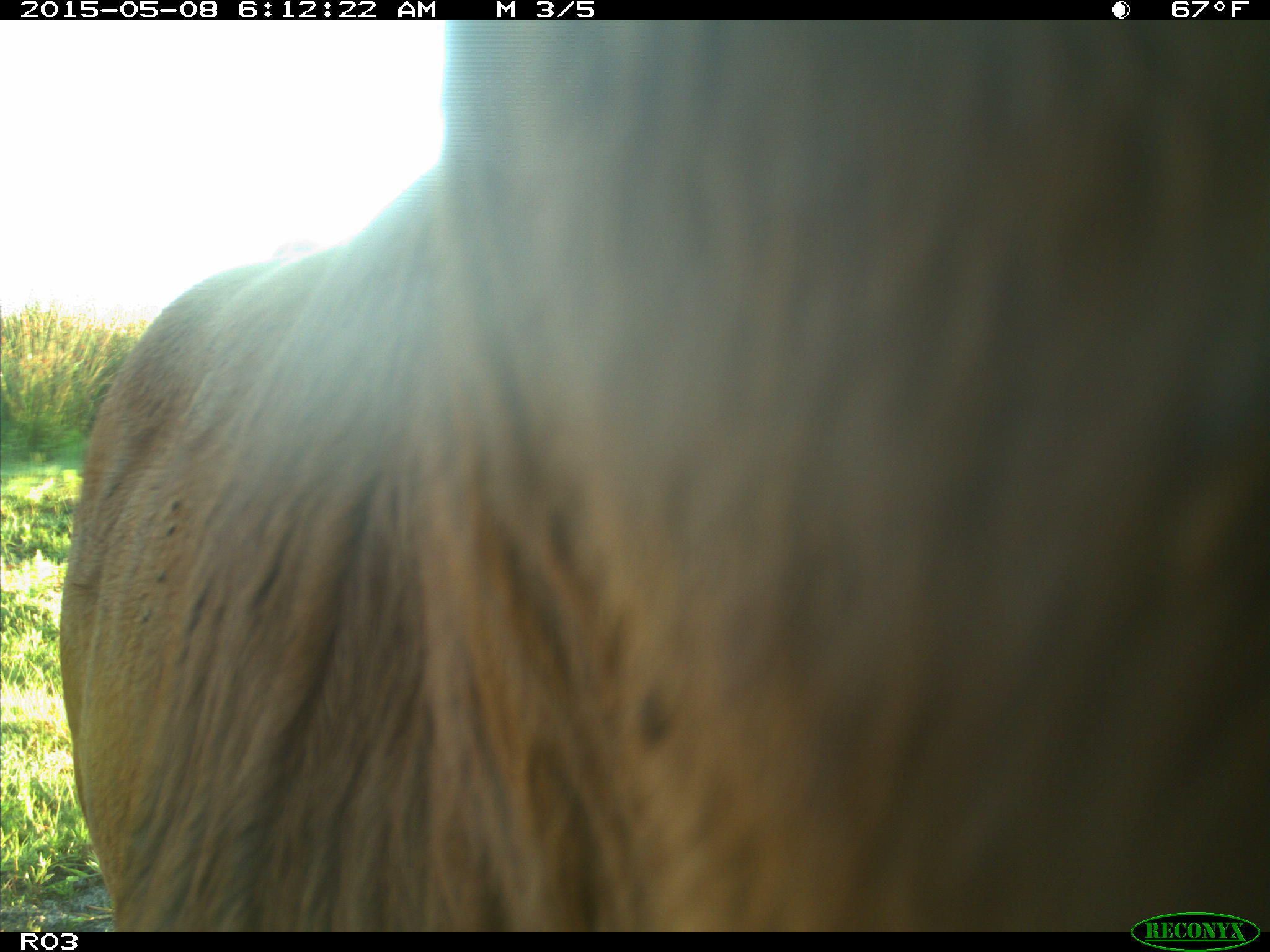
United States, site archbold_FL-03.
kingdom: Animalia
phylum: Chordata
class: Mammalia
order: Artiodactyla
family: Bovidae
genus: Bos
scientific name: Bos taurus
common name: domestic cow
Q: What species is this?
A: Bos taurus (domestic cow).